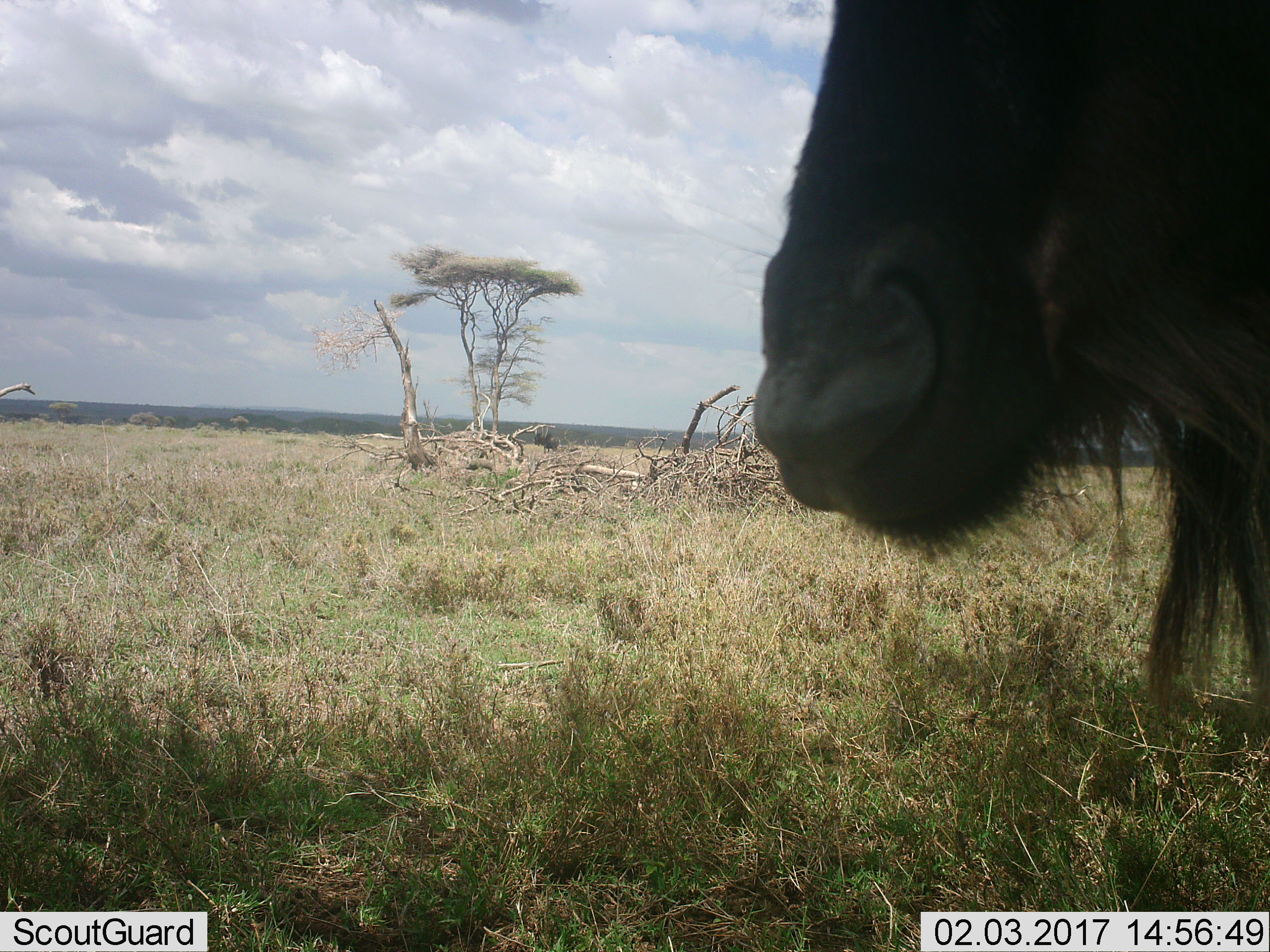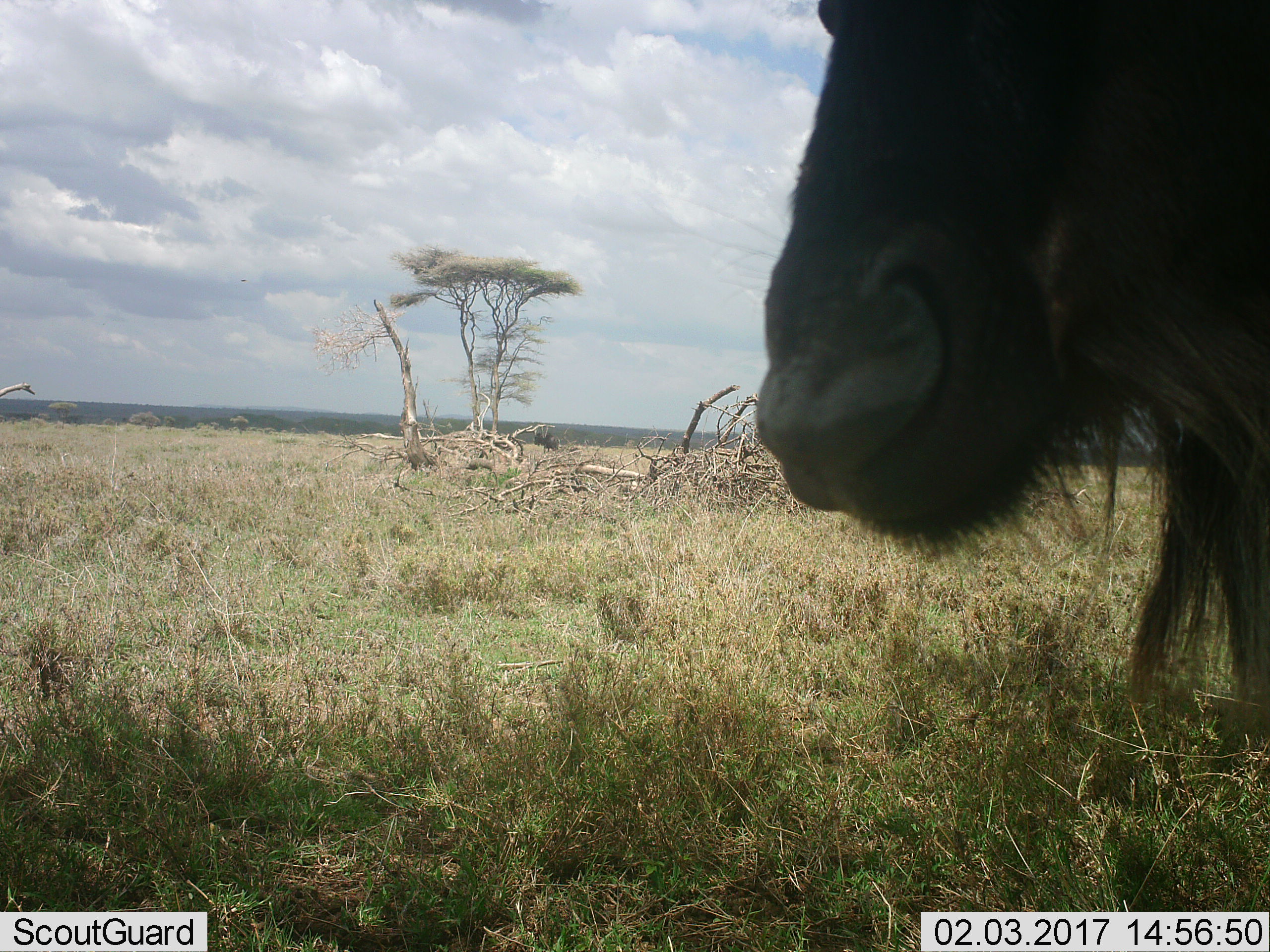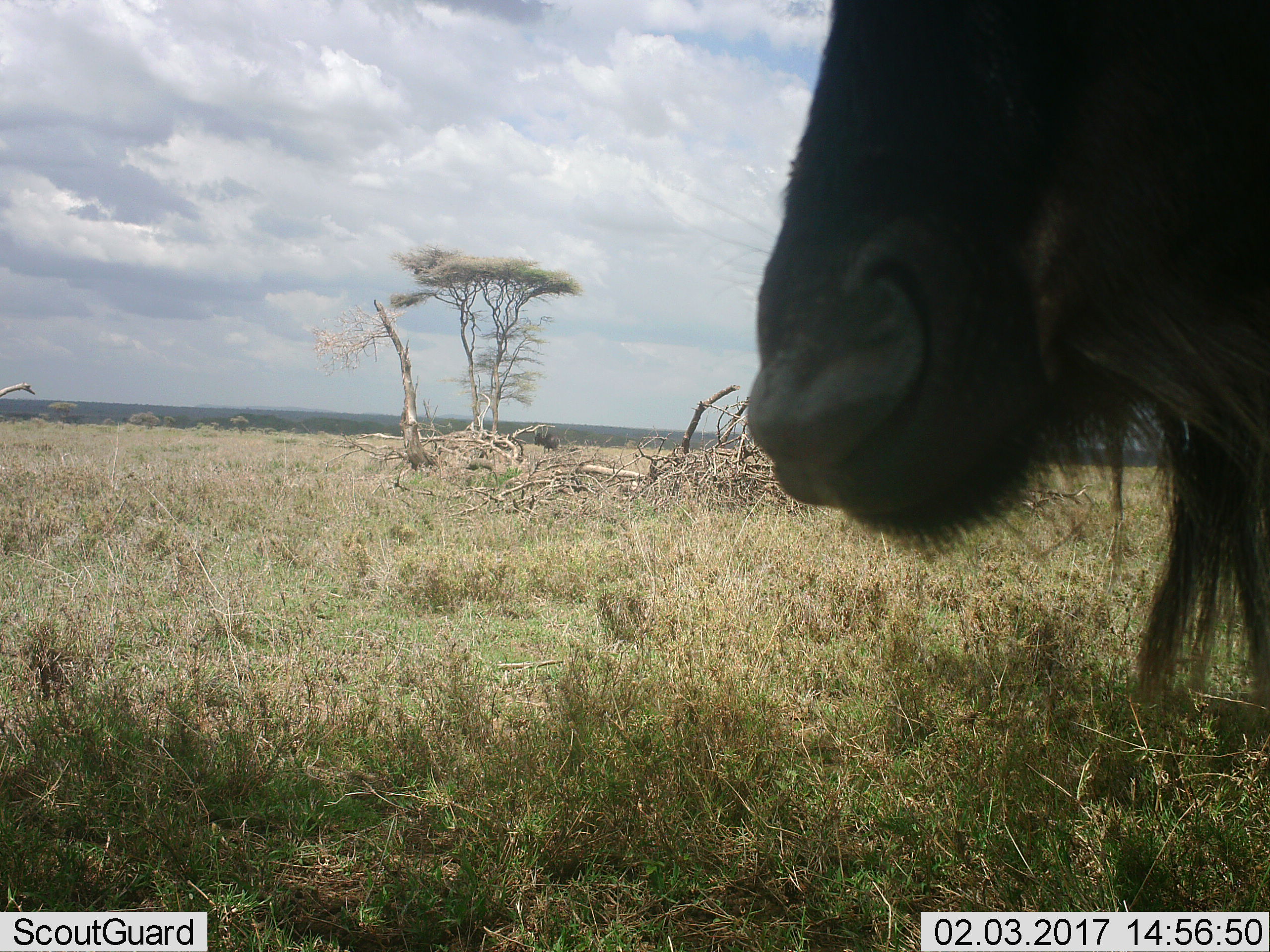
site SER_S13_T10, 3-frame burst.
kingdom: Animalia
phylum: Chordata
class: Mammalia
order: Artiodactyla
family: Bovidae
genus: Connochaetes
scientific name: Connochaetes taurinus taurinus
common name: blue wildebeest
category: wildebeestblue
Wildebeestblue (blue wildebeest) (Connochaetes taurinus taurinus), count 1. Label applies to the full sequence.